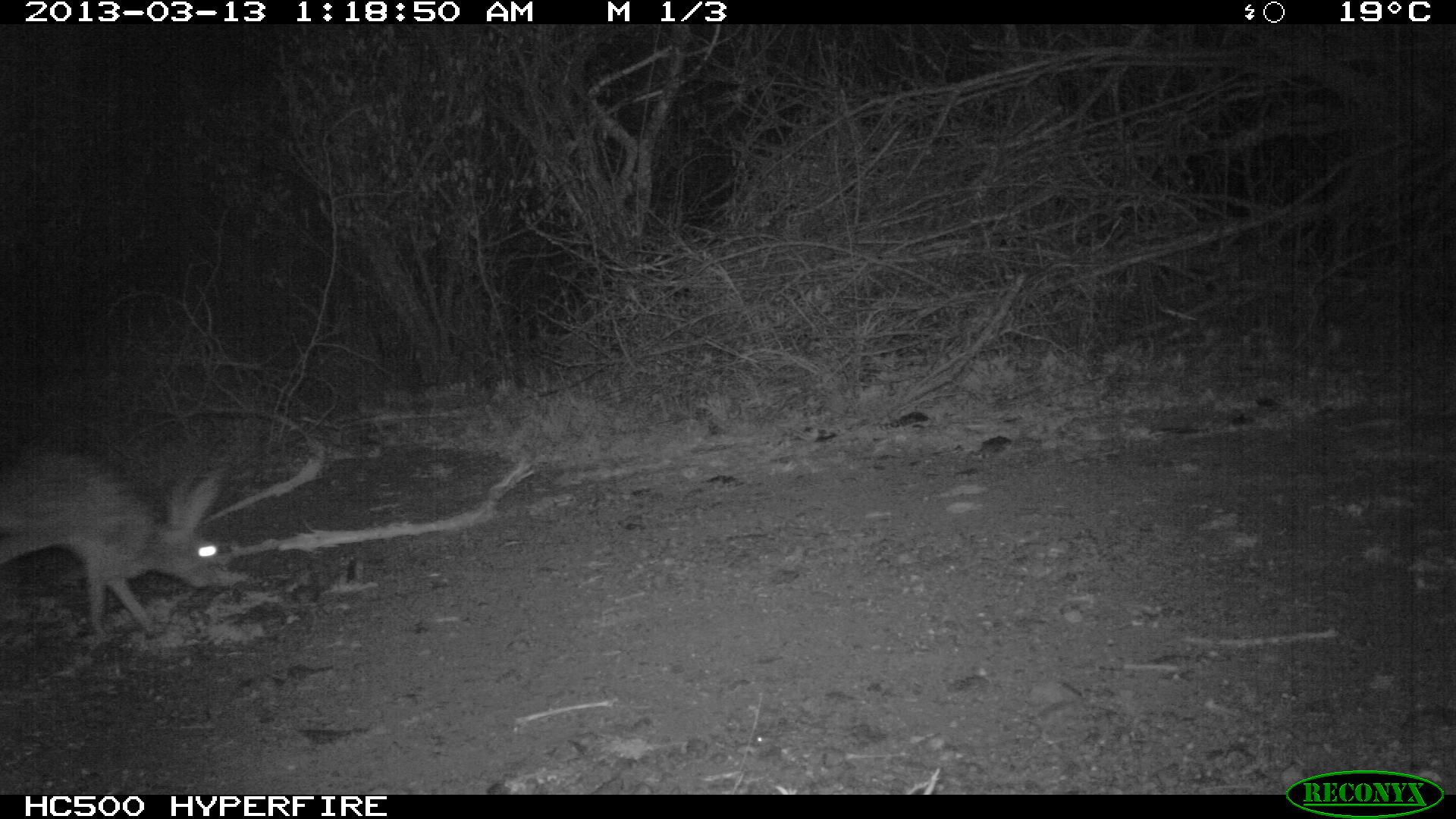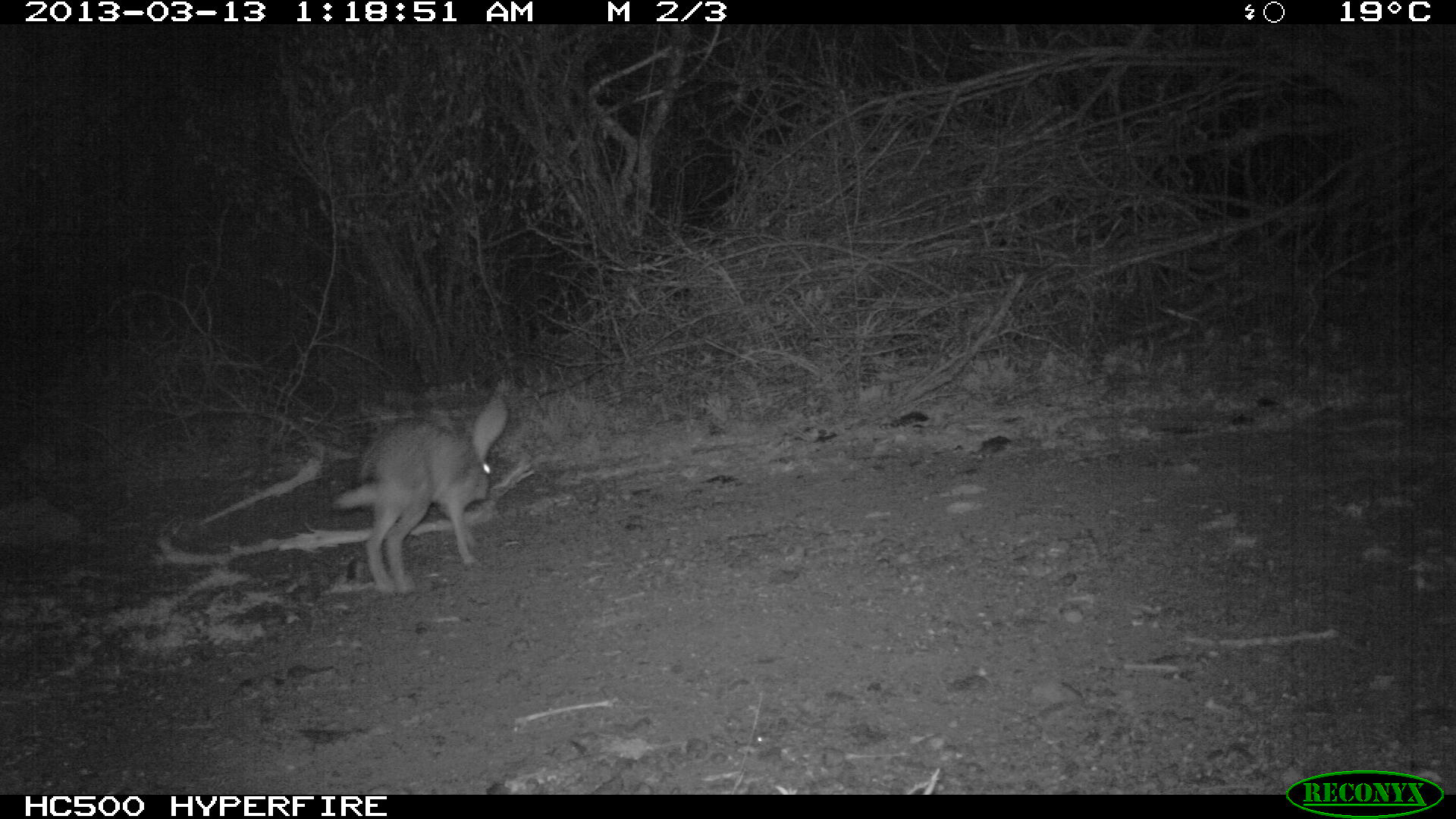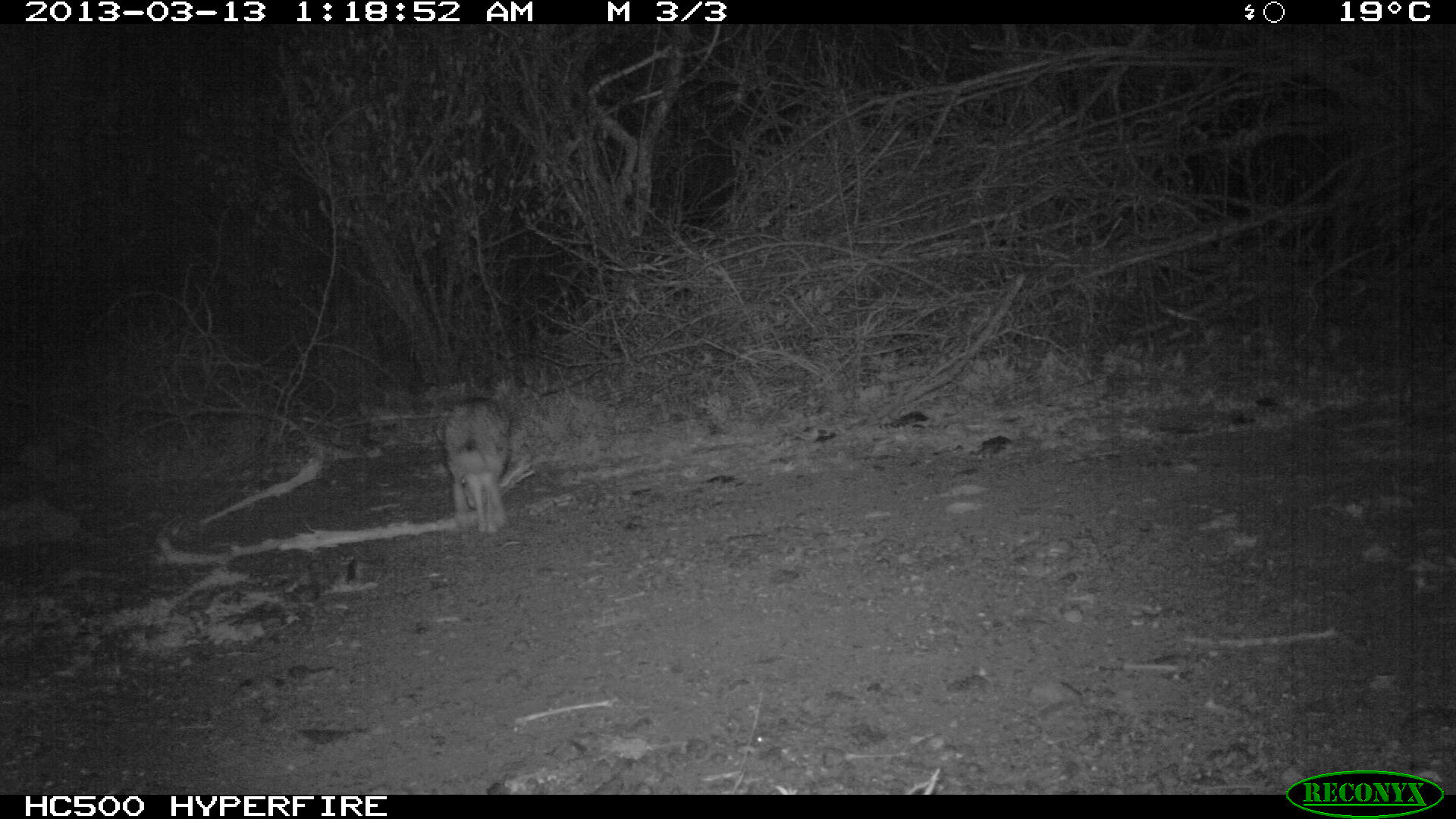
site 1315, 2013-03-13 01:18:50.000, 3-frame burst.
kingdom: Animalia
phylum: Chordata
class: Mammalia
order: Lagomorpha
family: Leporidae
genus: Lepus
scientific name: Lepus saxatilis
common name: scrub hare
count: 1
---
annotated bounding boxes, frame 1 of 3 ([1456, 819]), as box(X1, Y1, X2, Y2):
lepus saxatilis: box(1, 449, 231, 638)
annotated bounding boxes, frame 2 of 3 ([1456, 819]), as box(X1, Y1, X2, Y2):
lepus saxatilis: box(335, 394, 510, 595)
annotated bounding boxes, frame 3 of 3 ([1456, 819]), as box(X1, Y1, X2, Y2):
lepus saxatilis: box(443, 397, 509, 534)